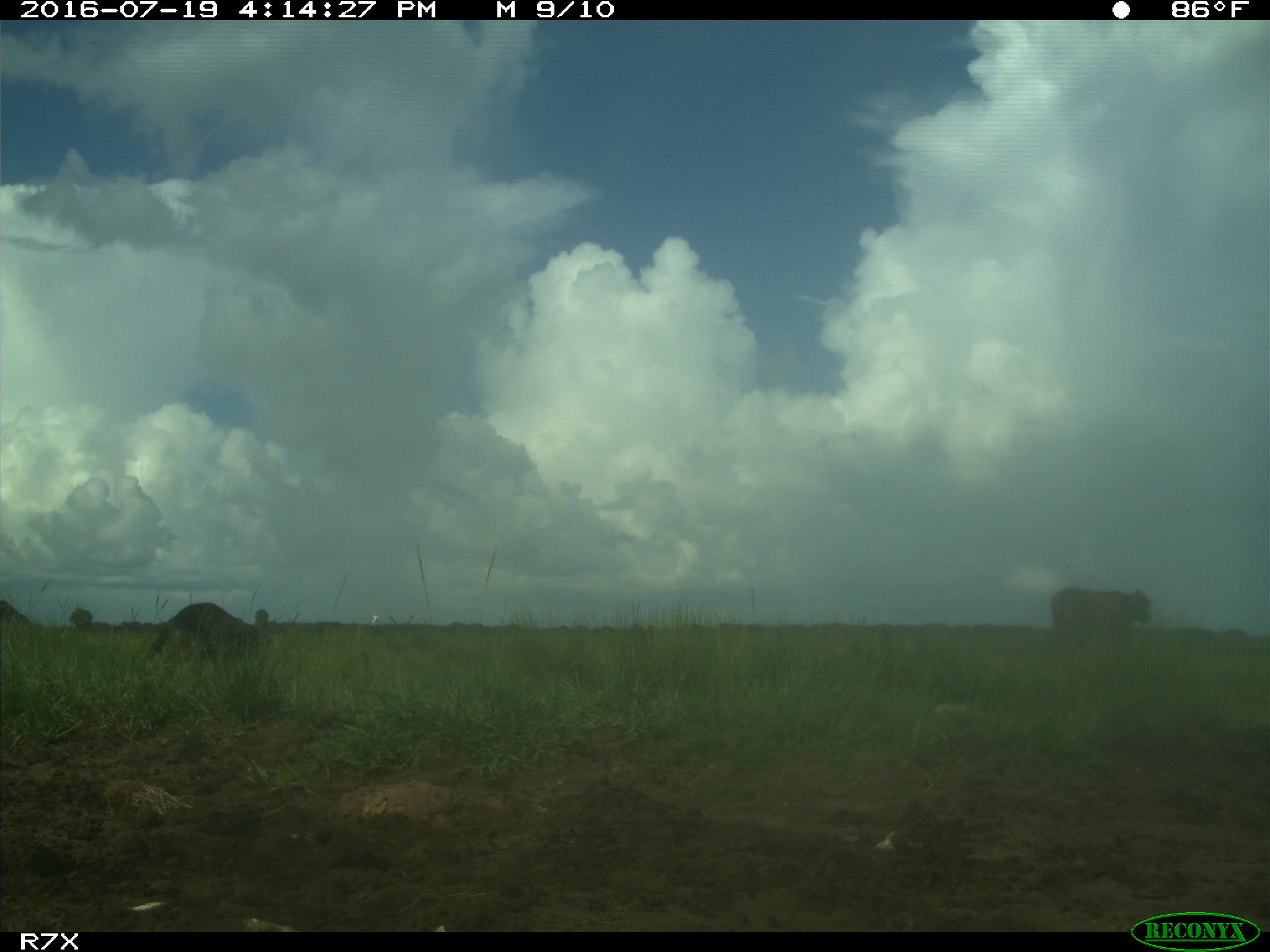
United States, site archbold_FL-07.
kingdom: Animalia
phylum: Chordata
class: Mammalia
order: Artiodactyla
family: Bovidae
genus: Bos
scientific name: Bos taurus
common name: domestic cow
Bos taurus (domestic cow).